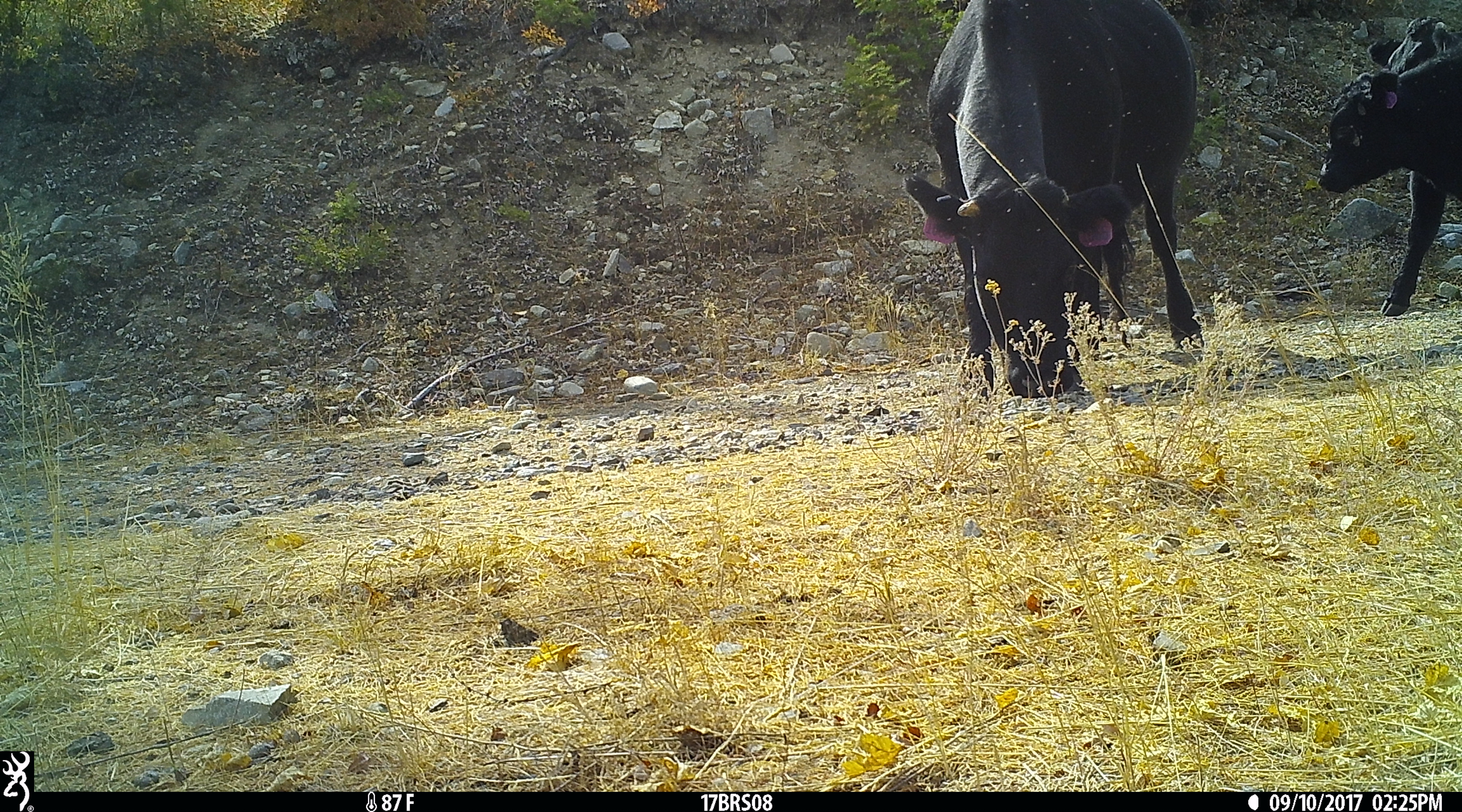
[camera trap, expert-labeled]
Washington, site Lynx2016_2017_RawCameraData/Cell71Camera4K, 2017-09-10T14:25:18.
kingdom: Animalia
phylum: Chordata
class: Mammalia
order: Artiodactyla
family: Bovidae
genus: Bos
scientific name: Bos taurus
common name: domestic cattle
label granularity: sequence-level